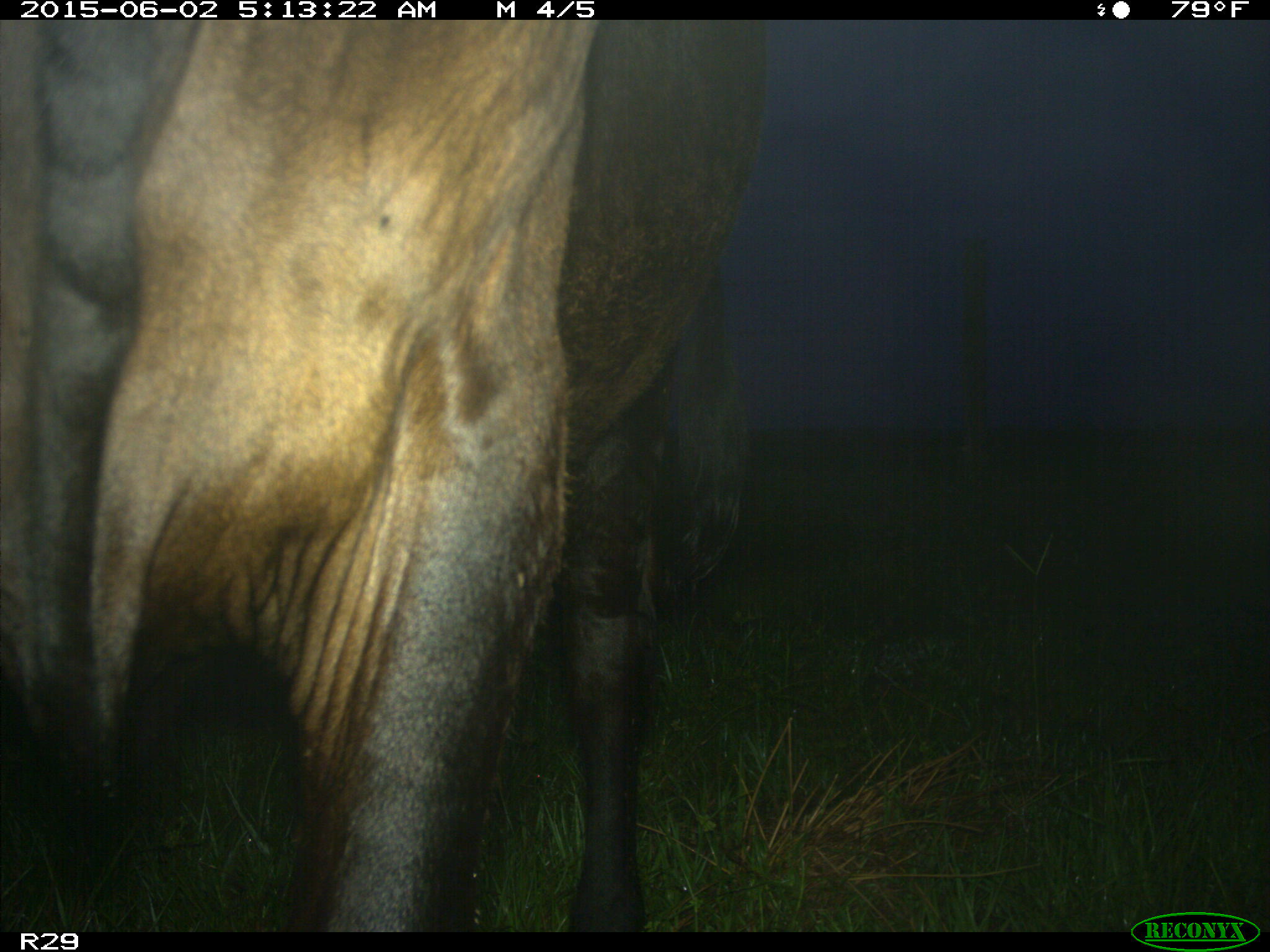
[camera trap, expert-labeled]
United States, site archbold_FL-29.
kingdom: Animalia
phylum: Chordata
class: Mammalia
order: Artiodactyla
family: Bovidae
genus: Bos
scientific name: Bos taurus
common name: domestic cow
Bos taurus (domestic cow).